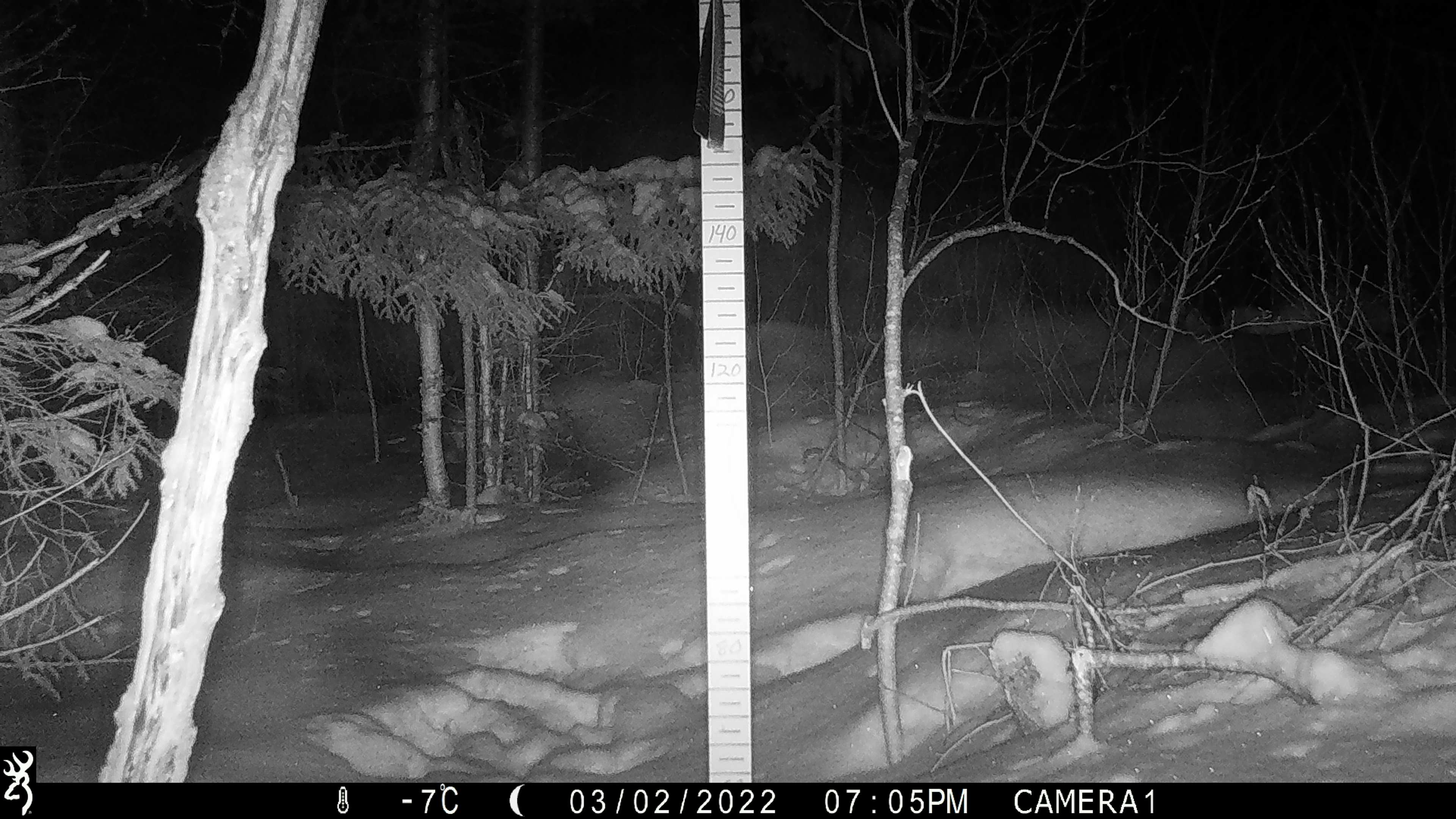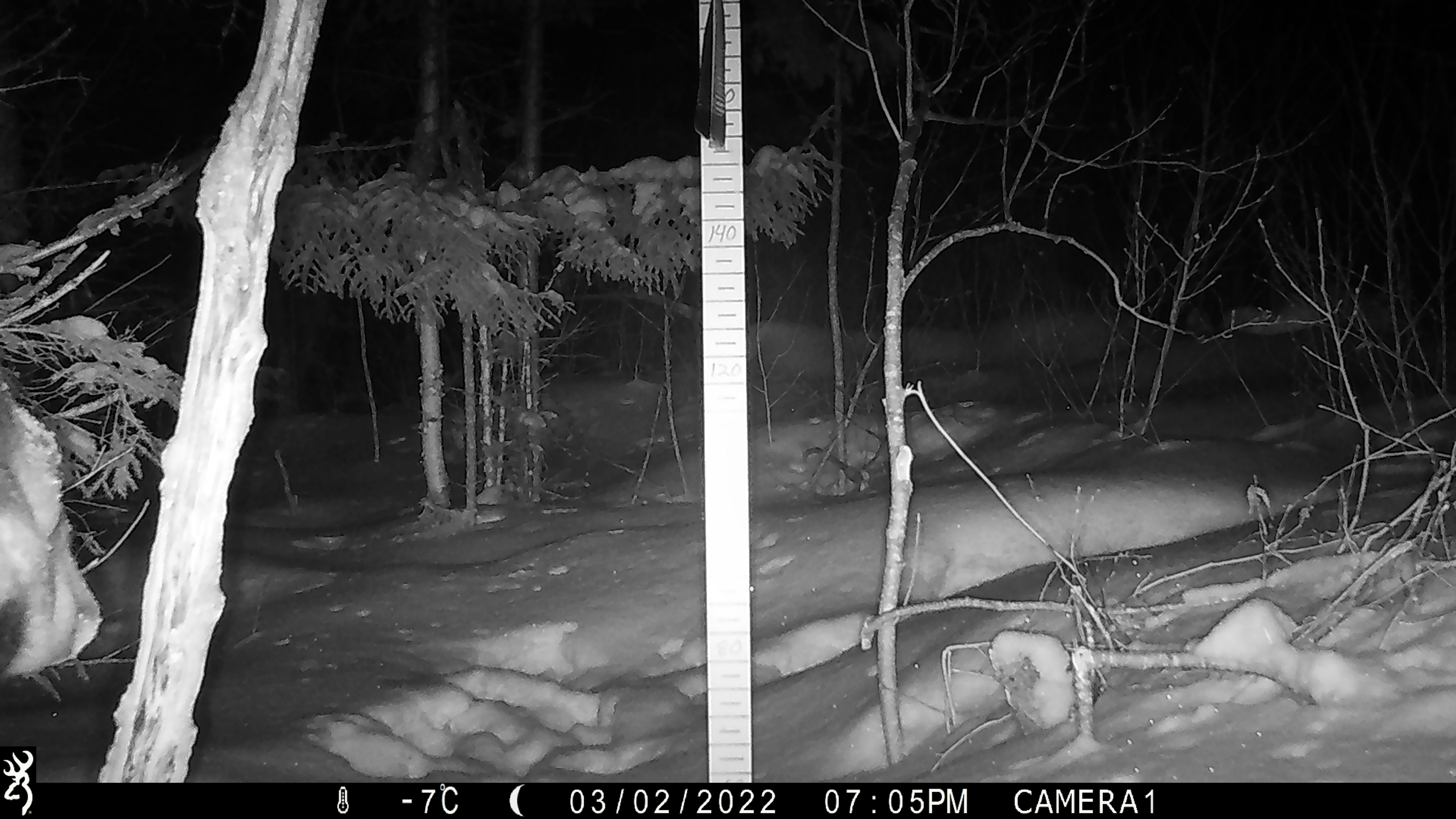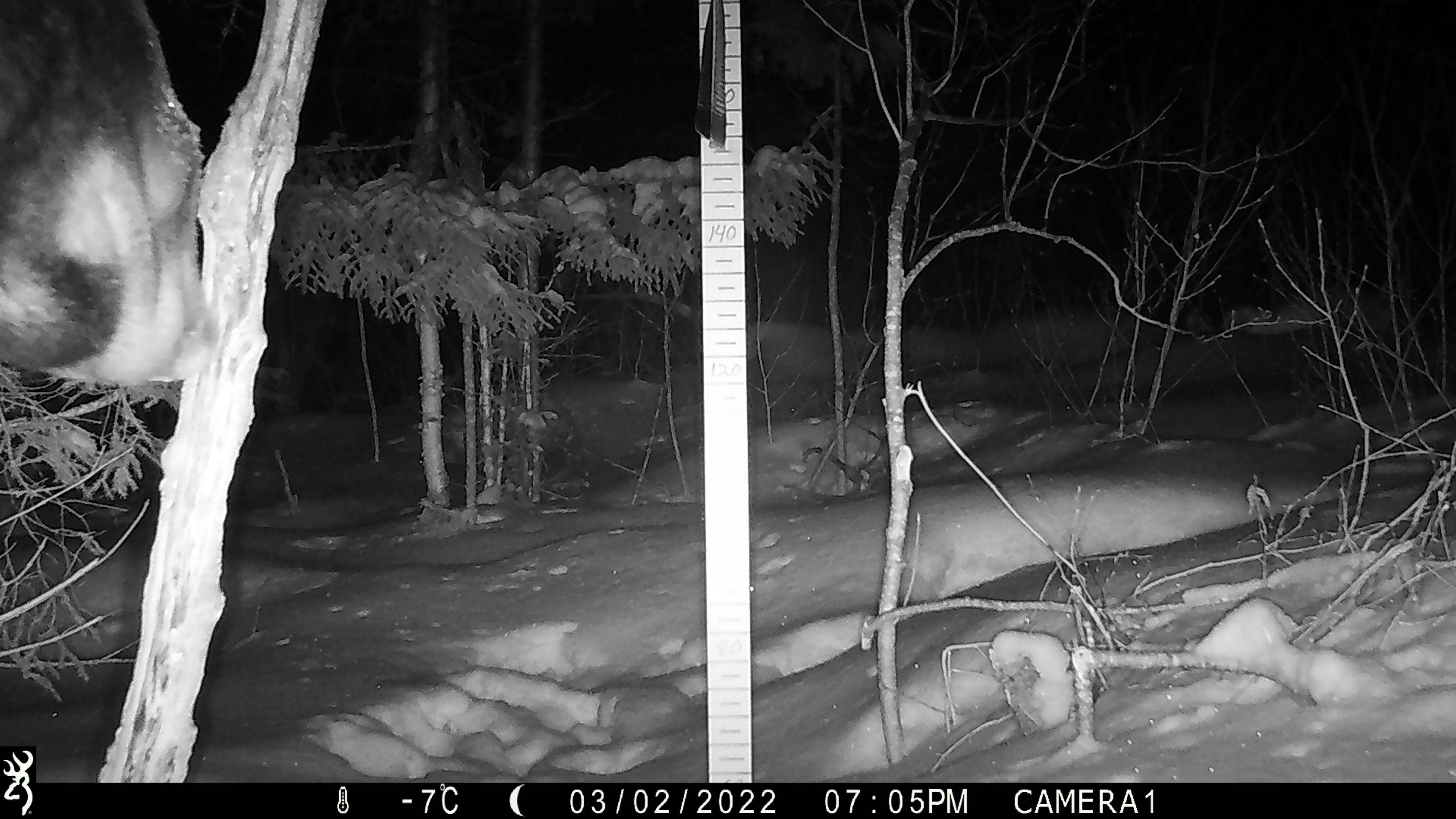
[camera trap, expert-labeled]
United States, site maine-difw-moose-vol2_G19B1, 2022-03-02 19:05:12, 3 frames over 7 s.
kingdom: Animalia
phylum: Chordata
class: Mammalia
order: Artiodactyla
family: Cervidae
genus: Alces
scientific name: Alces alces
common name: moose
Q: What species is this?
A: Moose (Alces alces).